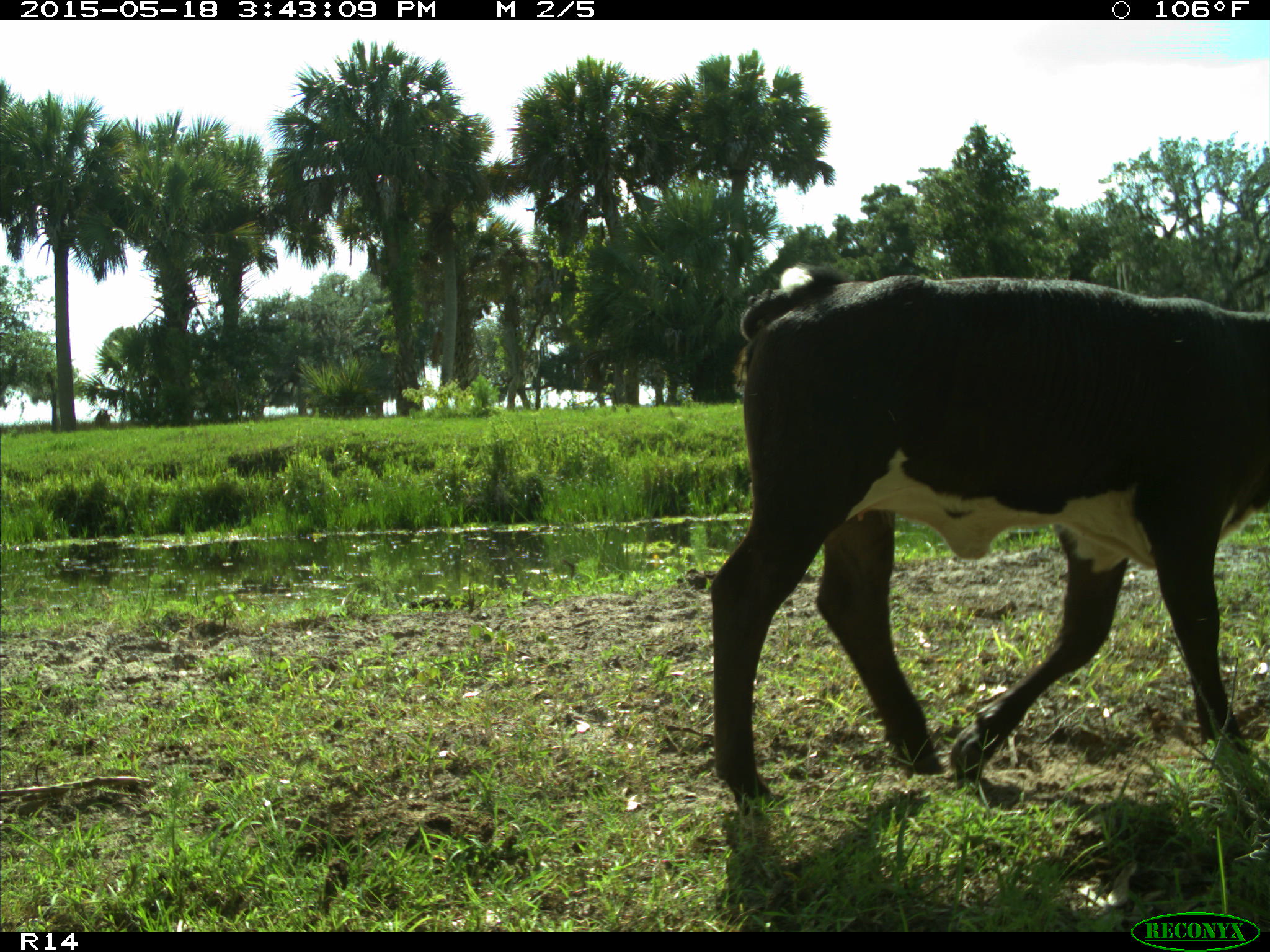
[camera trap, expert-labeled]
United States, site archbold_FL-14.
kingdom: Animalia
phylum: Chordata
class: Mammalia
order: Artiodactyla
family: Bovidae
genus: Bos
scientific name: Bos taurus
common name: domestic cow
Bos taurus (domestic cow).